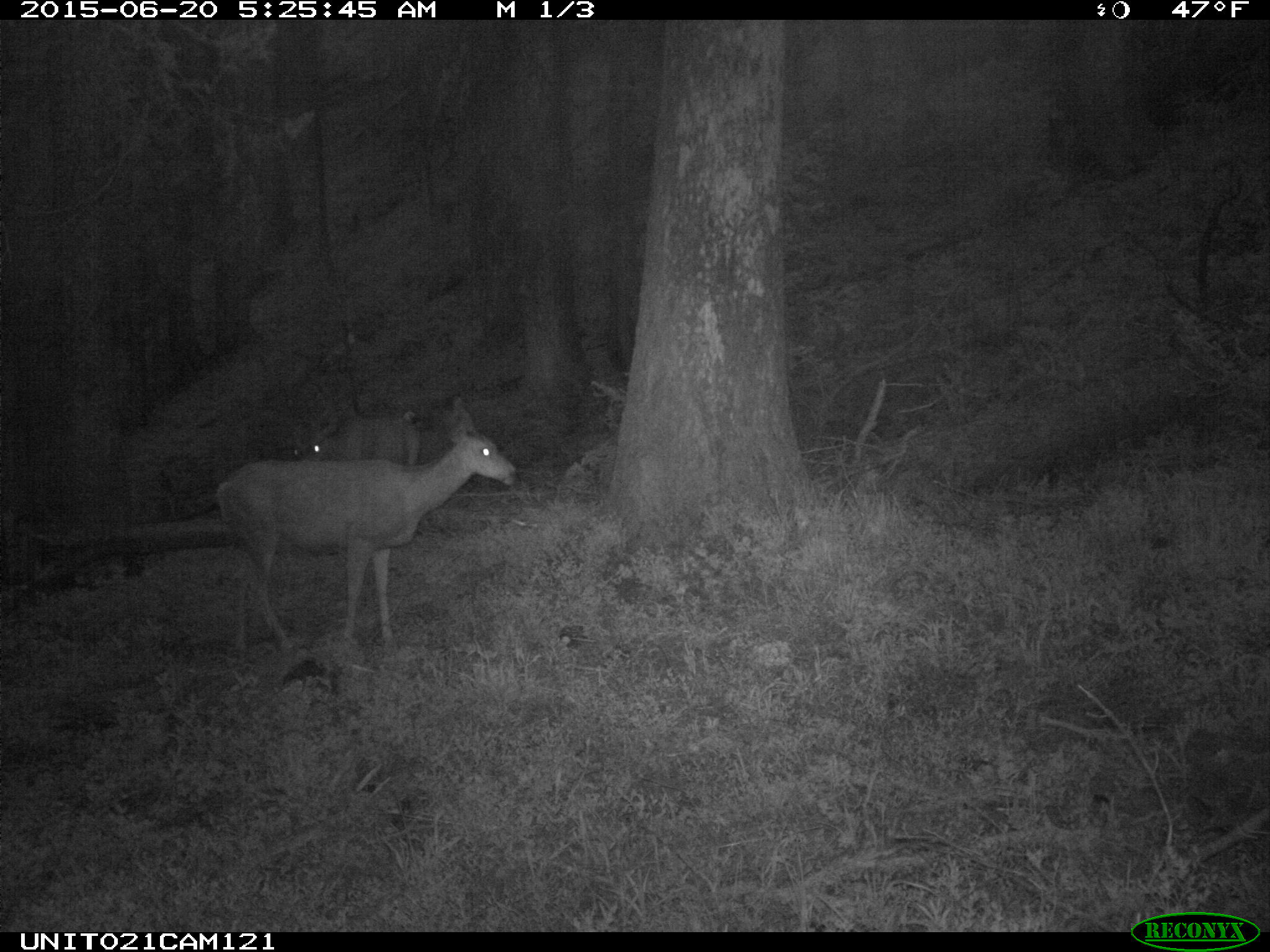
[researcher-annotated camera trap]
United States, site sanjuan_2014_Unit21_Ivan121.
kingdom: Animalia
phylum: Chordata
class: Mammalia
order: Artiodactyla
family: Cervidae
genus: Odocoileus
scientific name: Odocoileus hemionus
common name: mule deer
Odocoileus hemionus (mule deer).